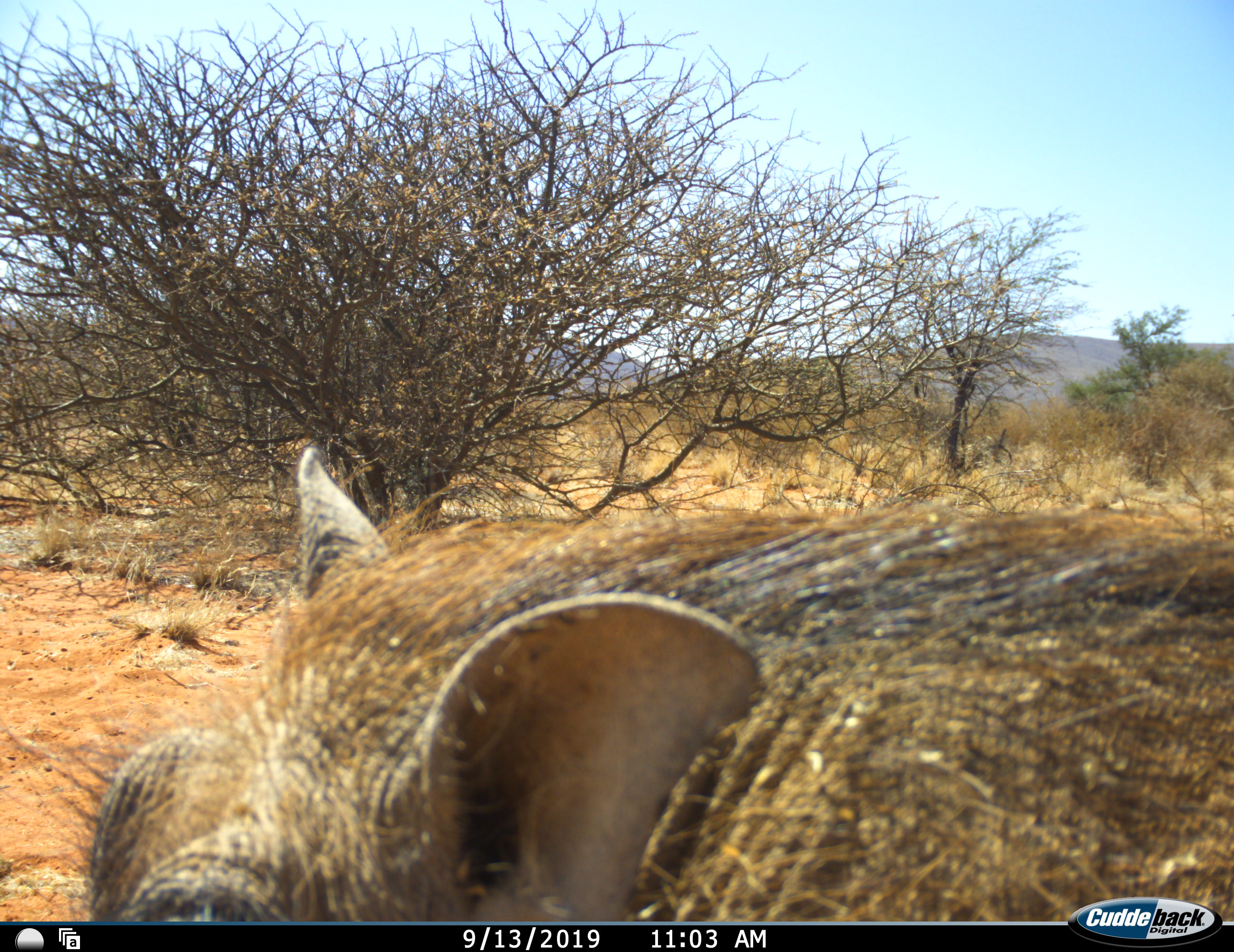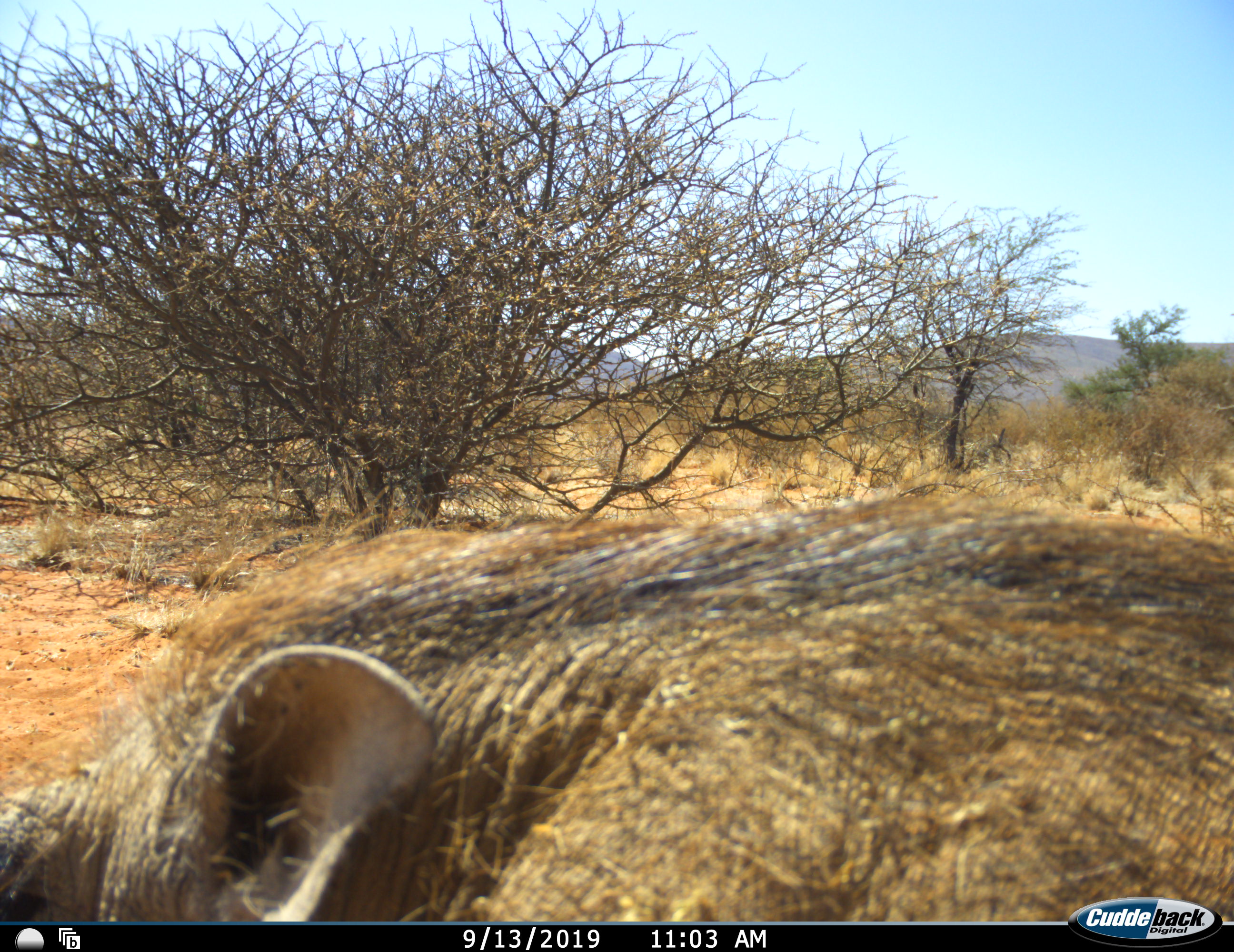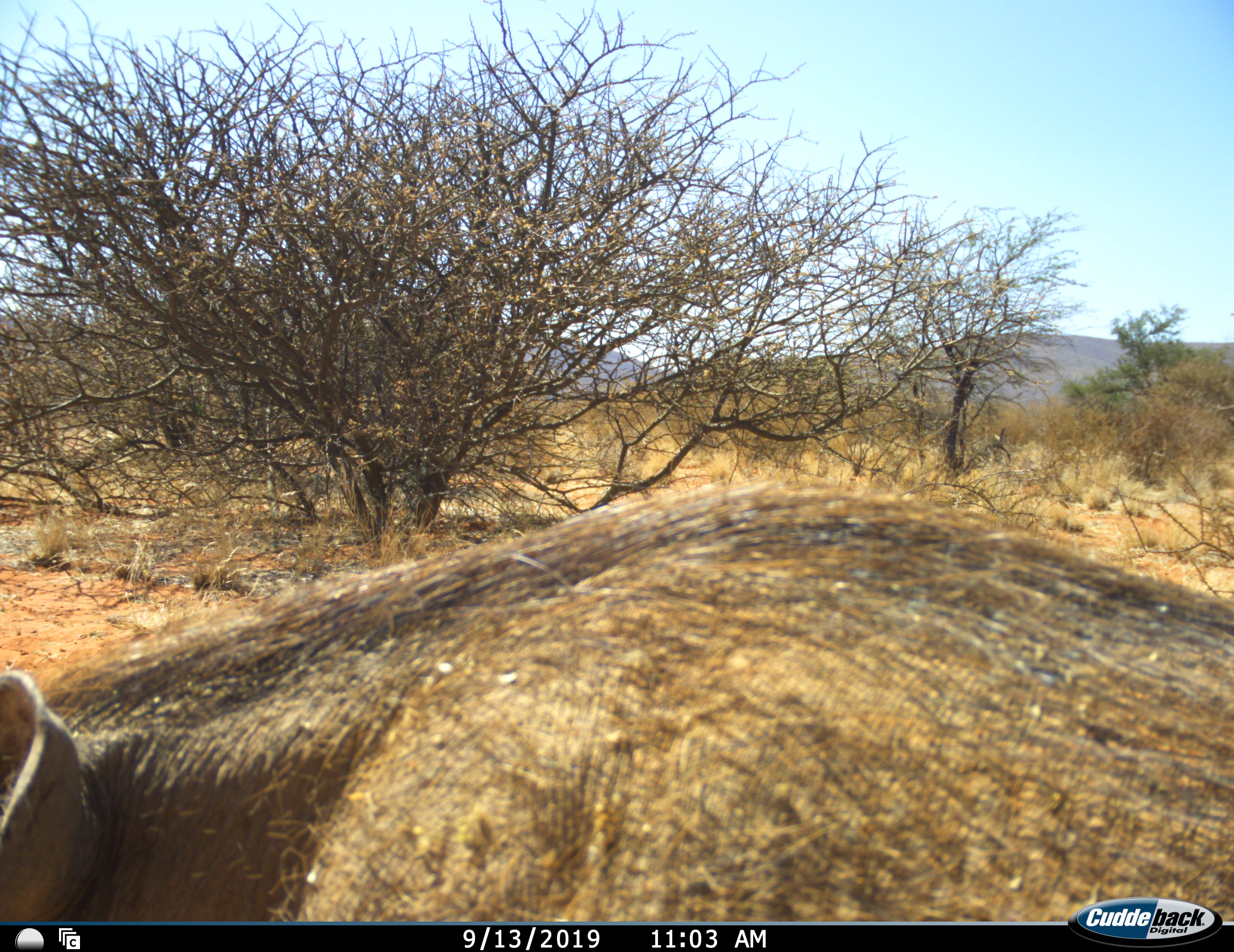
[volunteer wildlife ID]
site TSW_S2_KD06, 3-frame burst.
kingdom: Animalia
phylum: Chordata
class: Mammalia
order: Artiodactyla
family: Suidae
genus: Phacochoerus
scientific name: Phacochoerus africanus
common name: warthog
Warthog (Phacochoerus africanus), count 1. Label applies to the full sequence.